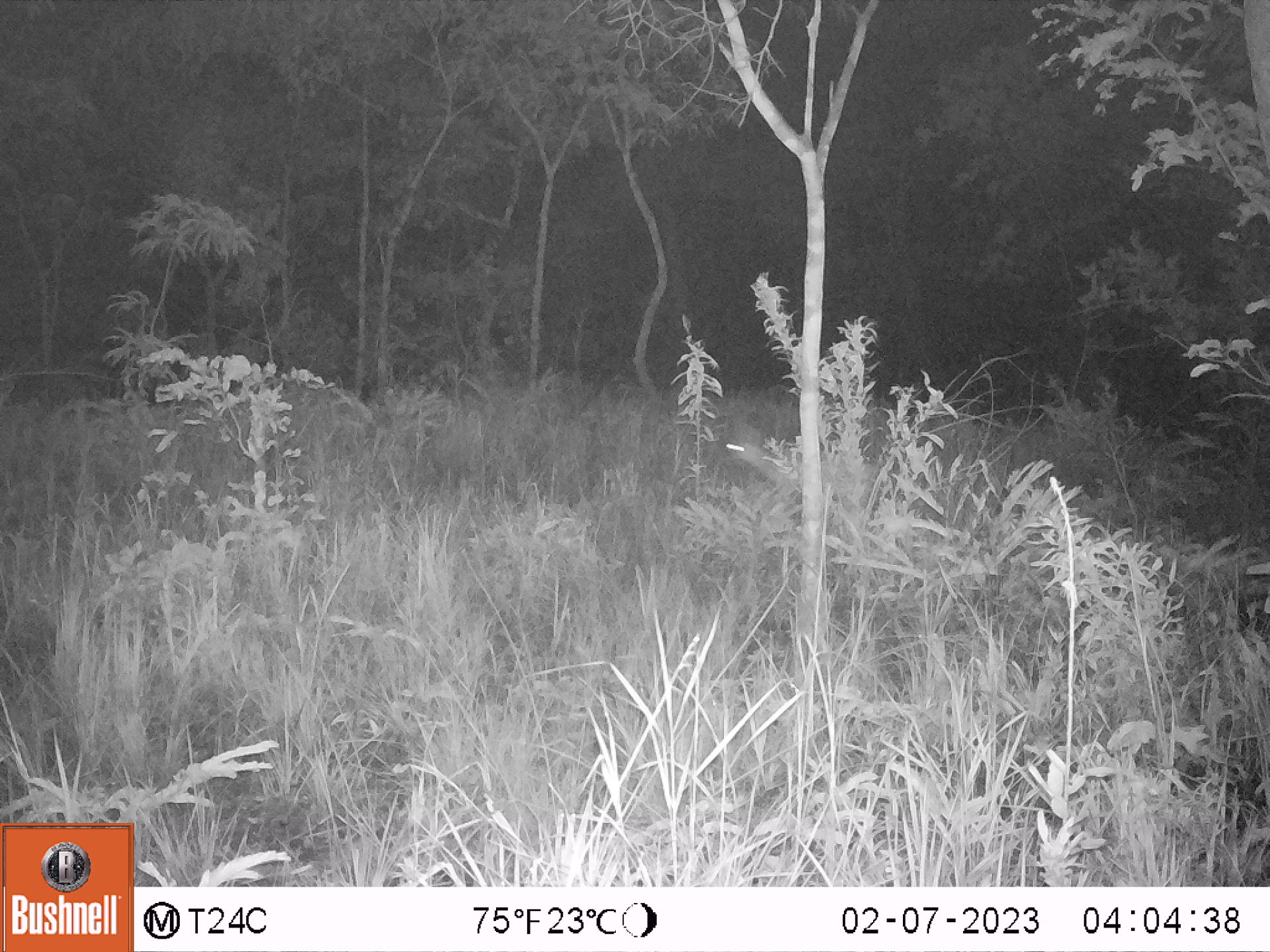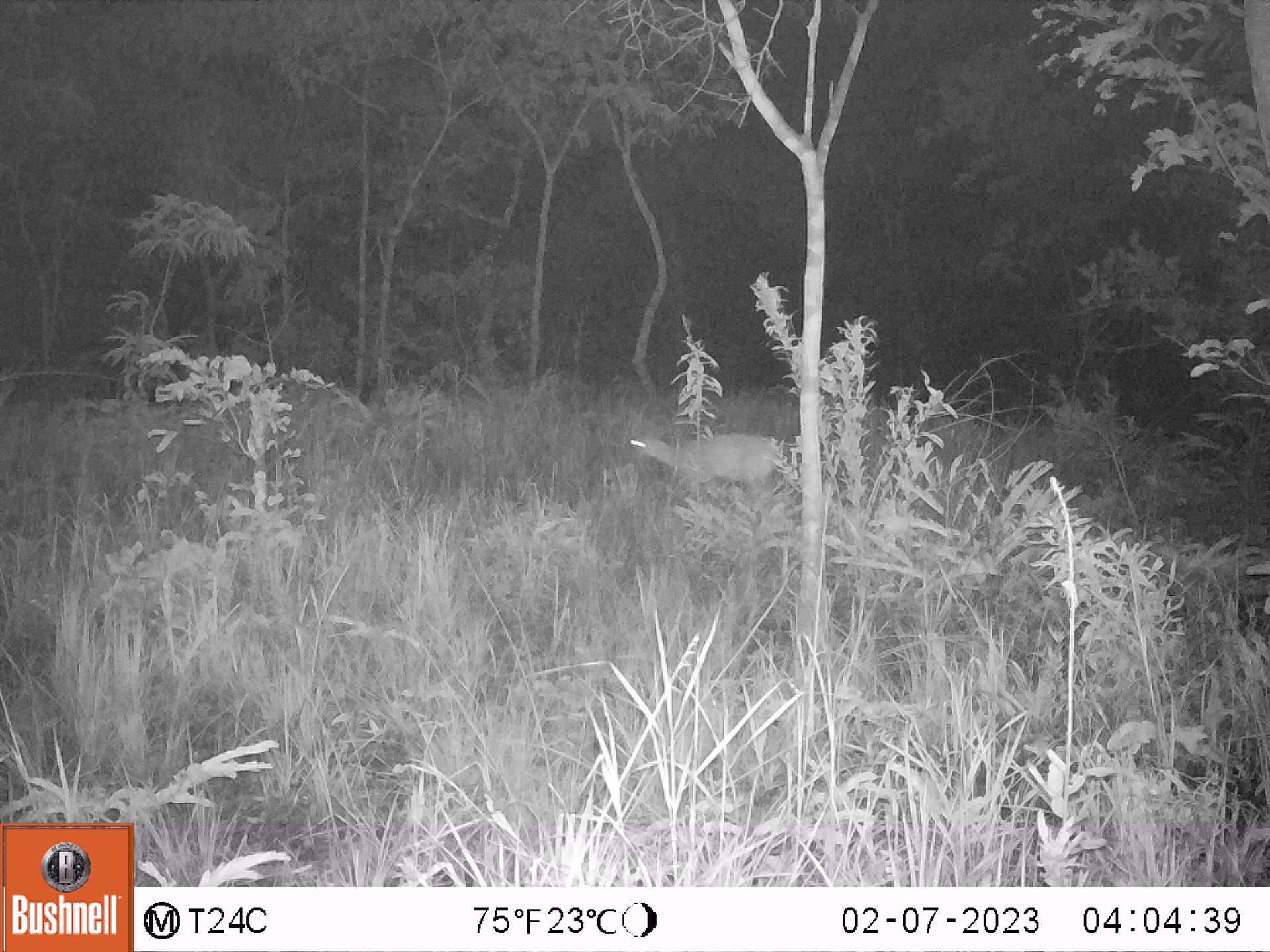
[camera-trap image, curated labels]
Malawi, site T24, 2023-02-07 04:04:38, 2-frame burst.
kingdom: Animalia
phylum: Chordata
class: Mammalia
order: Artiodactyla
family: Bovidae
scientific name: Antilopinae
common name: small antelope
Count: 1.